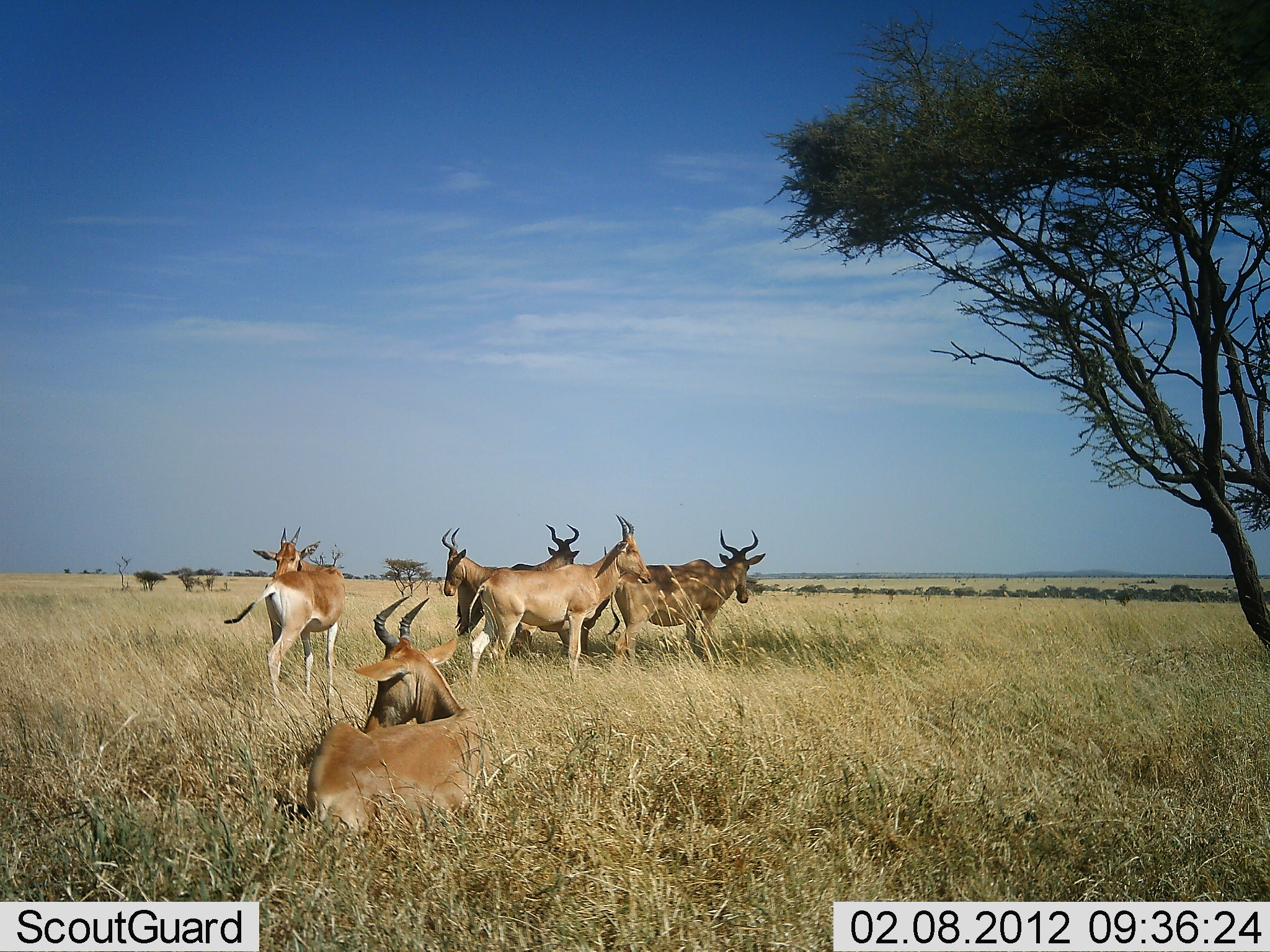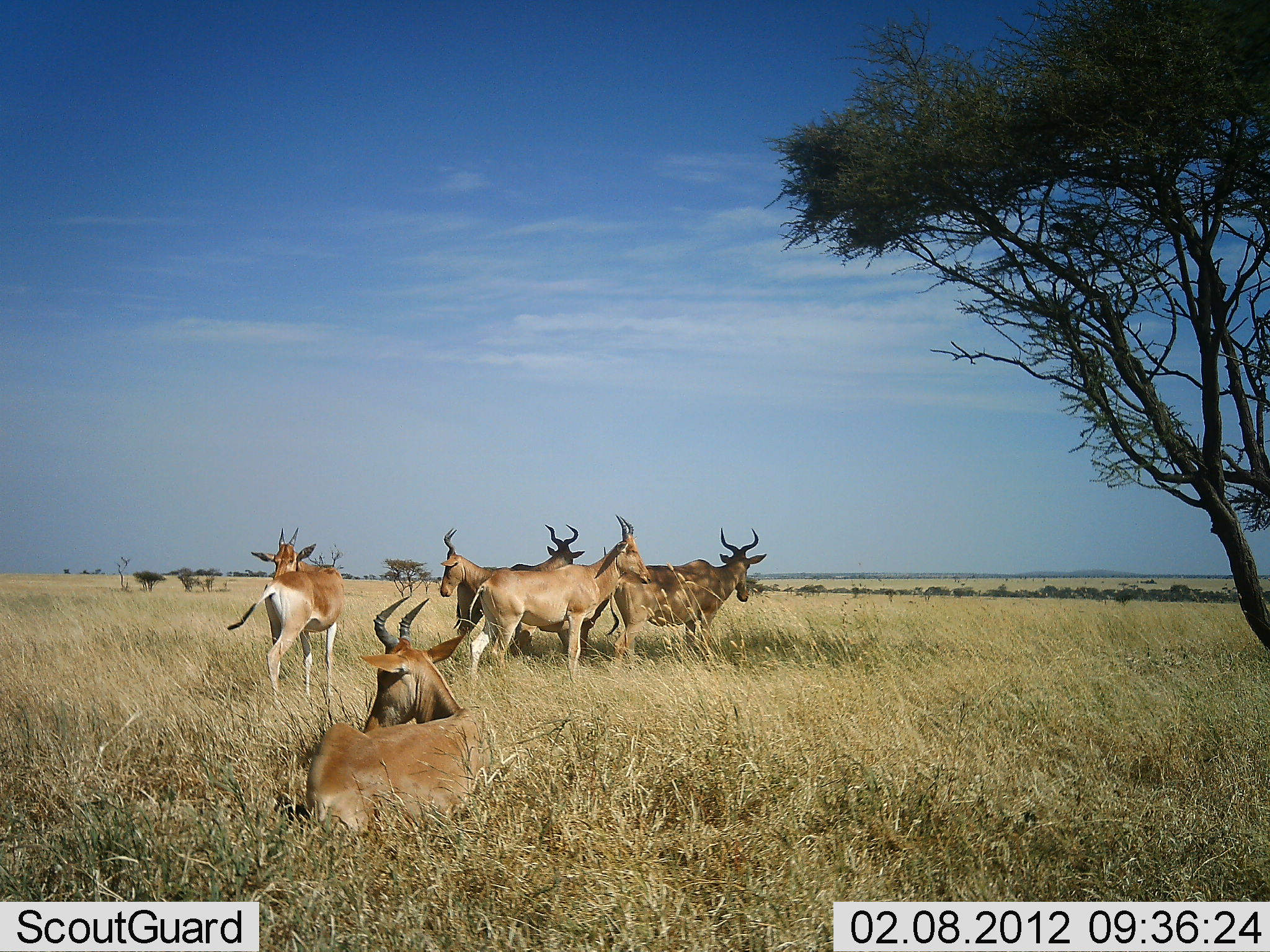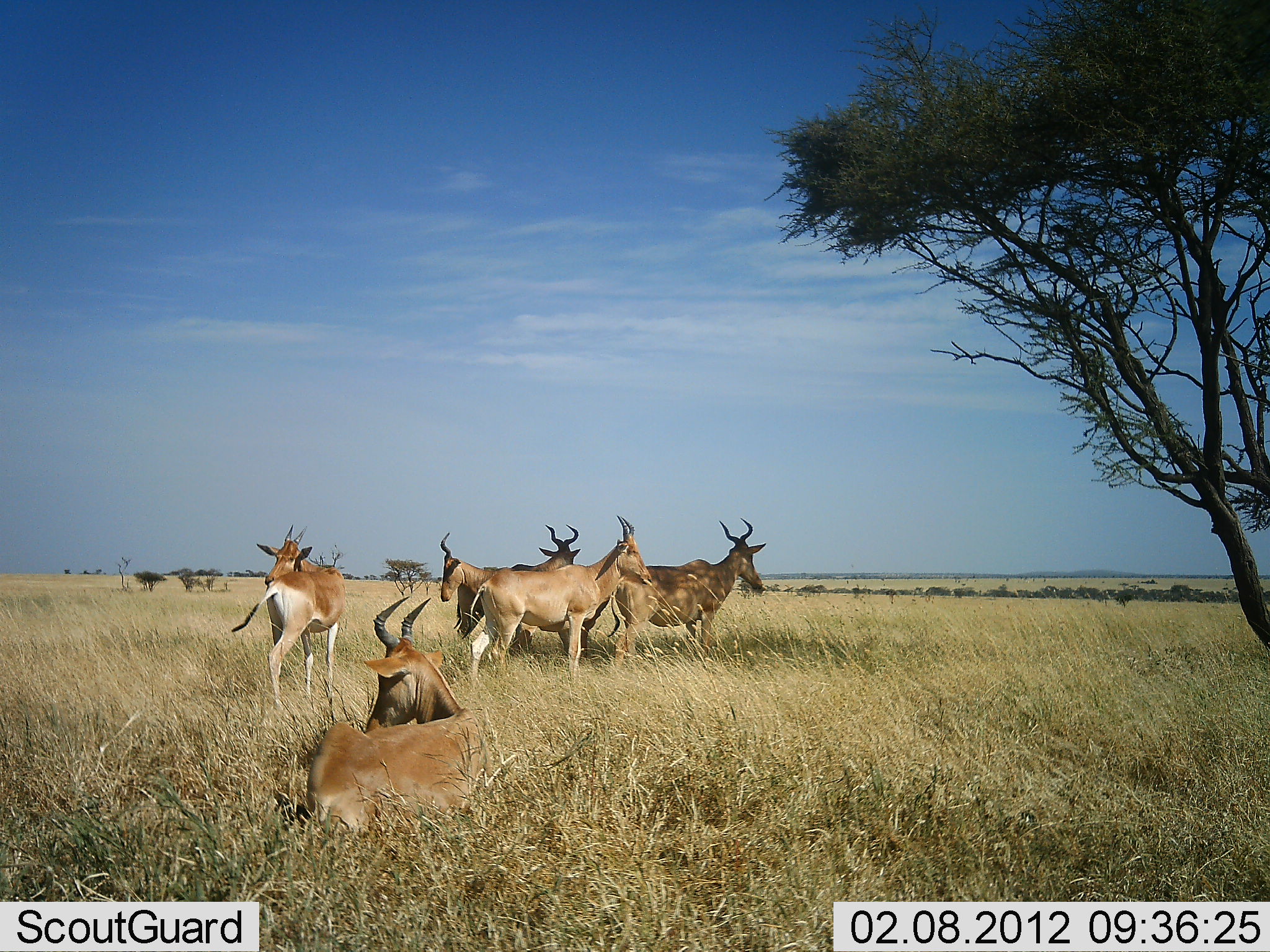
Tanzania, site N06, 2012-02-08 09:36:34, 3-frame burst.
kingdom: Animalia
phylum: Chordata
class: Mammalia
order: Artiodactyla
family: Bovidae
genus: Alcelaphus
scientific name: Alcelaphus buselaphus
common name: hartebeest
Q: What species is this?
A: Hartebeest (Alcelaphus buselaphus).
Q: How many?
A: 6.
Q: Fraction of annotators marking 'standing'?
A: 88%.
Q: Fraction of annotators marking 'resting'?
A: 100%.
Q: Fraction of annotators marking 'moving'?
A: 8%.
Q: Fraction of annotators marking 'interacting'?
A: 8%.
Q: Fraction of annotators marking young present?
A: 4%.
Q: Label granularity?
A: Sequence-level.